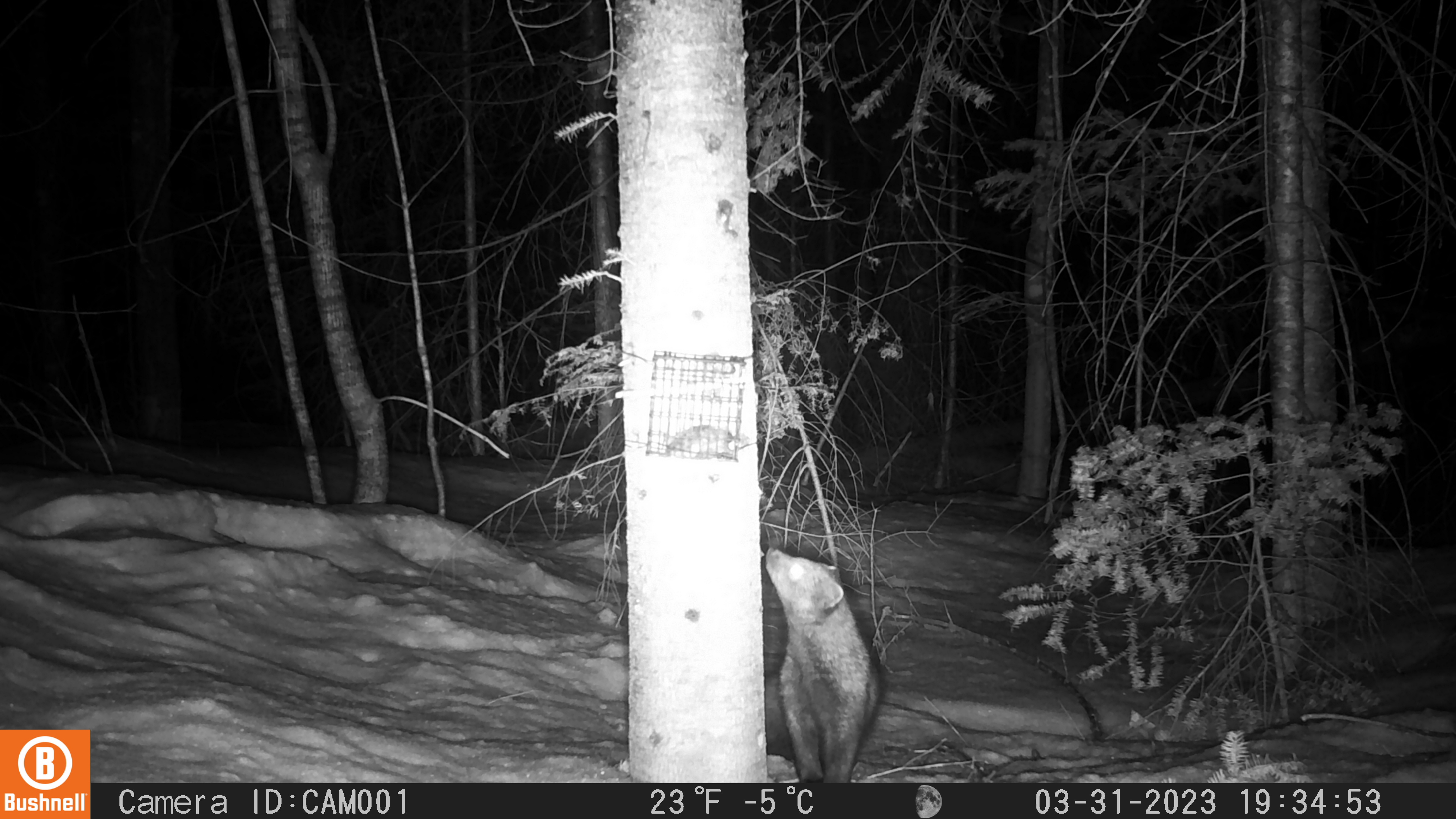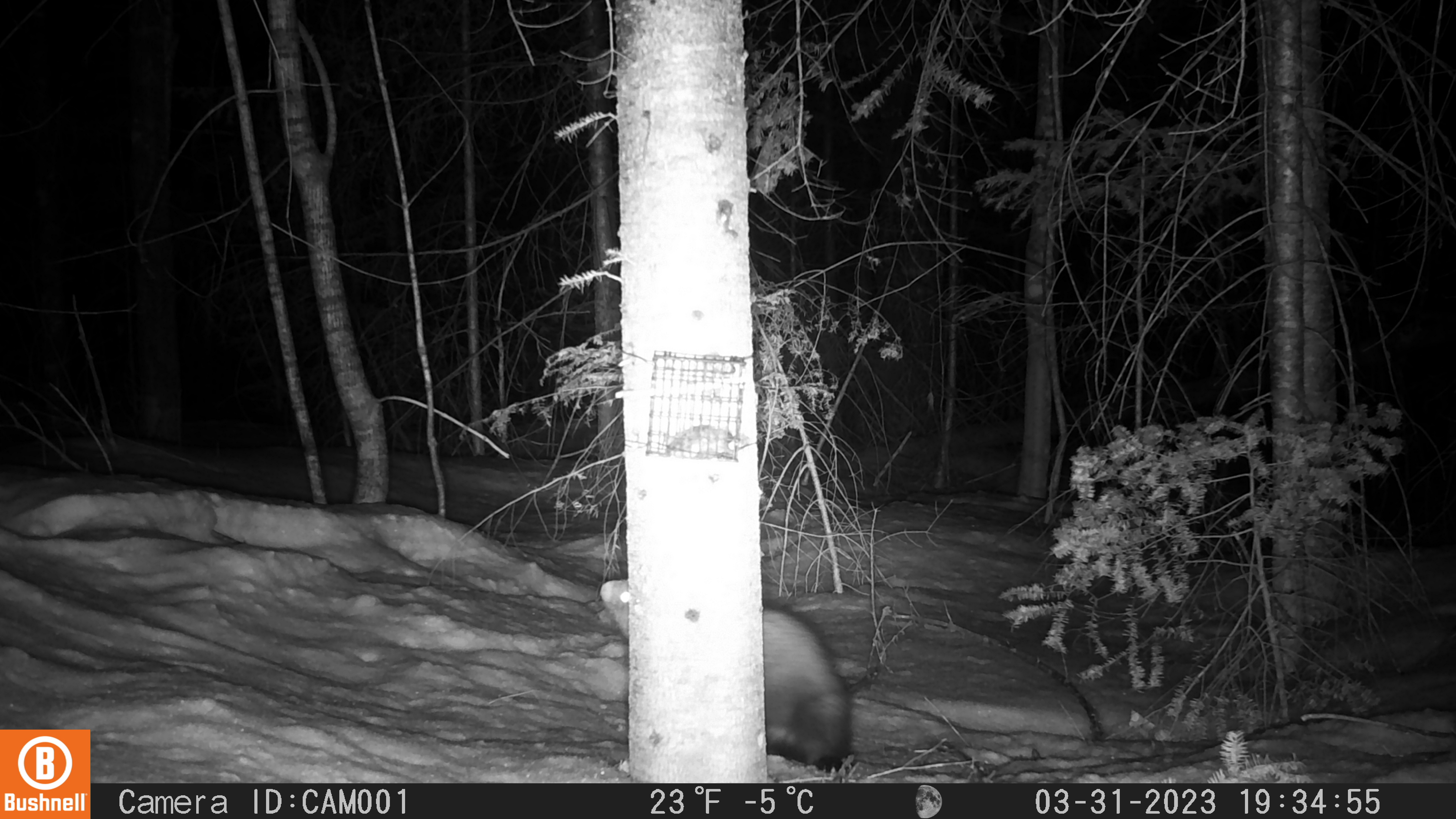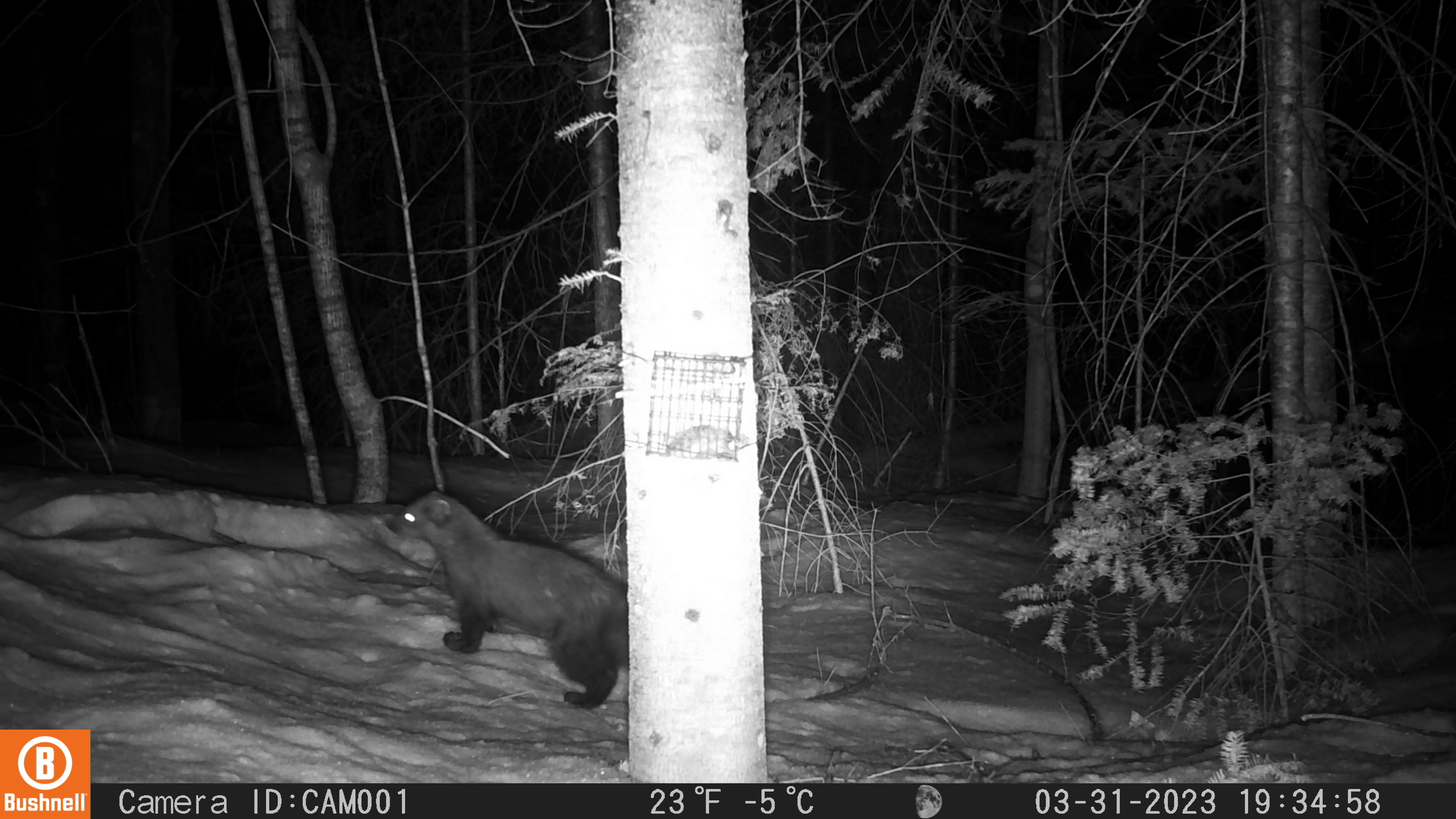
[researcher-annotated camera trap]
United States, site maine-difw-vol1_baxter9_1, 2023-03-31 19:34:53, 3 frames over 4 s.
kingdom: Animalia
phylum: Chordata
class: Mammalia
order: Carnivora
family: Mustelidae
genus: Pekania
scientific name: Pekania pennanti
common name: fisher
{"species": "fisher (Pekania pennanti)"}